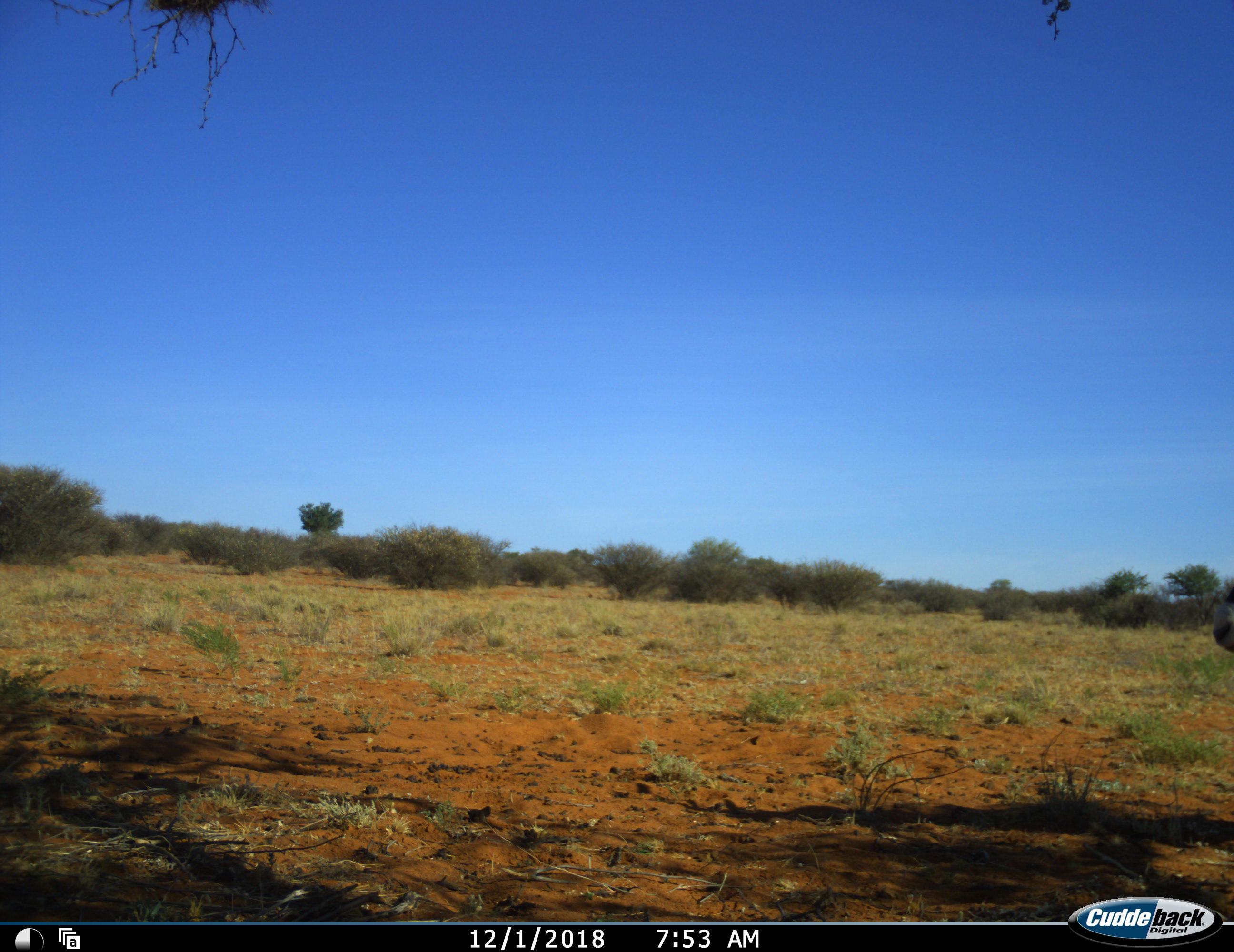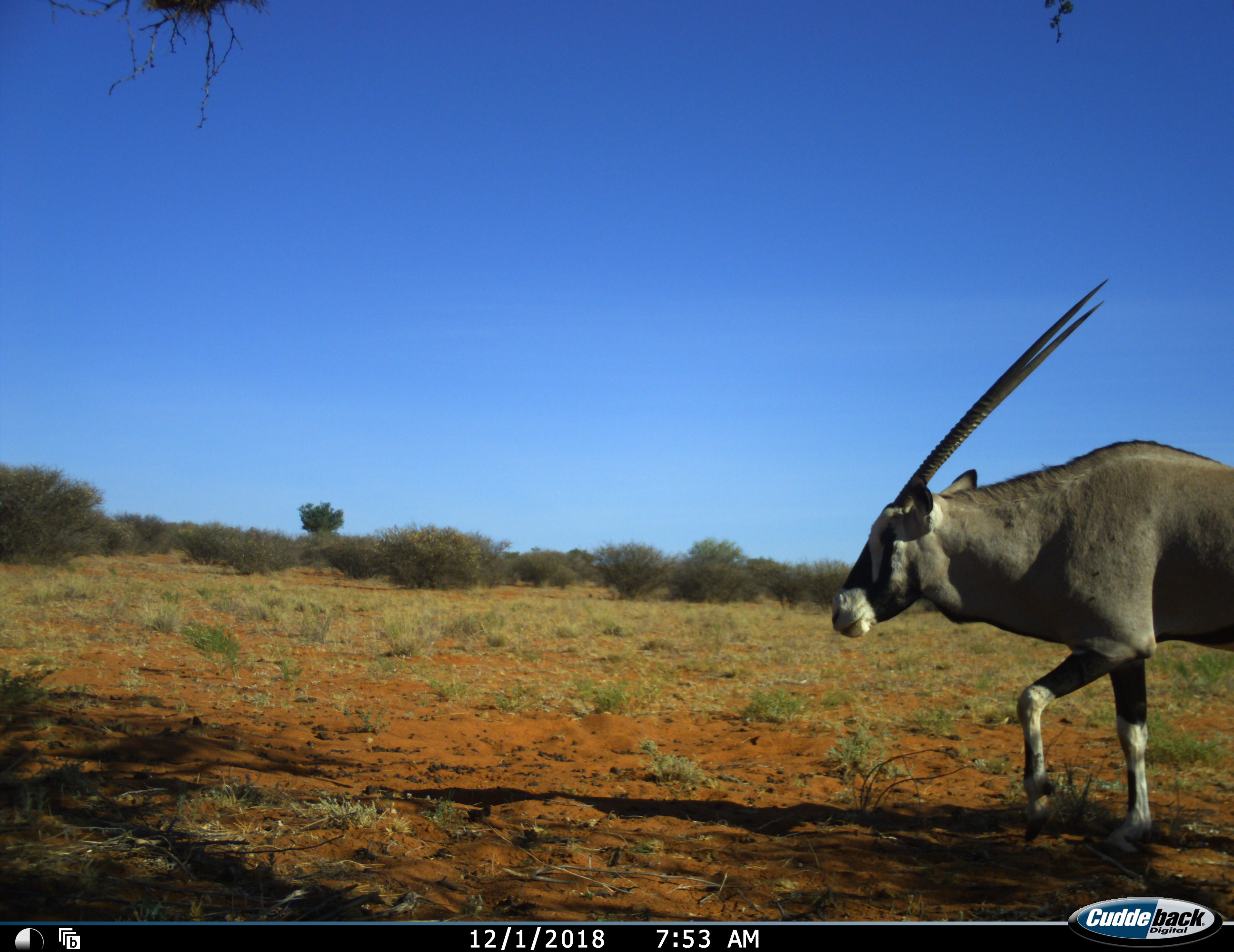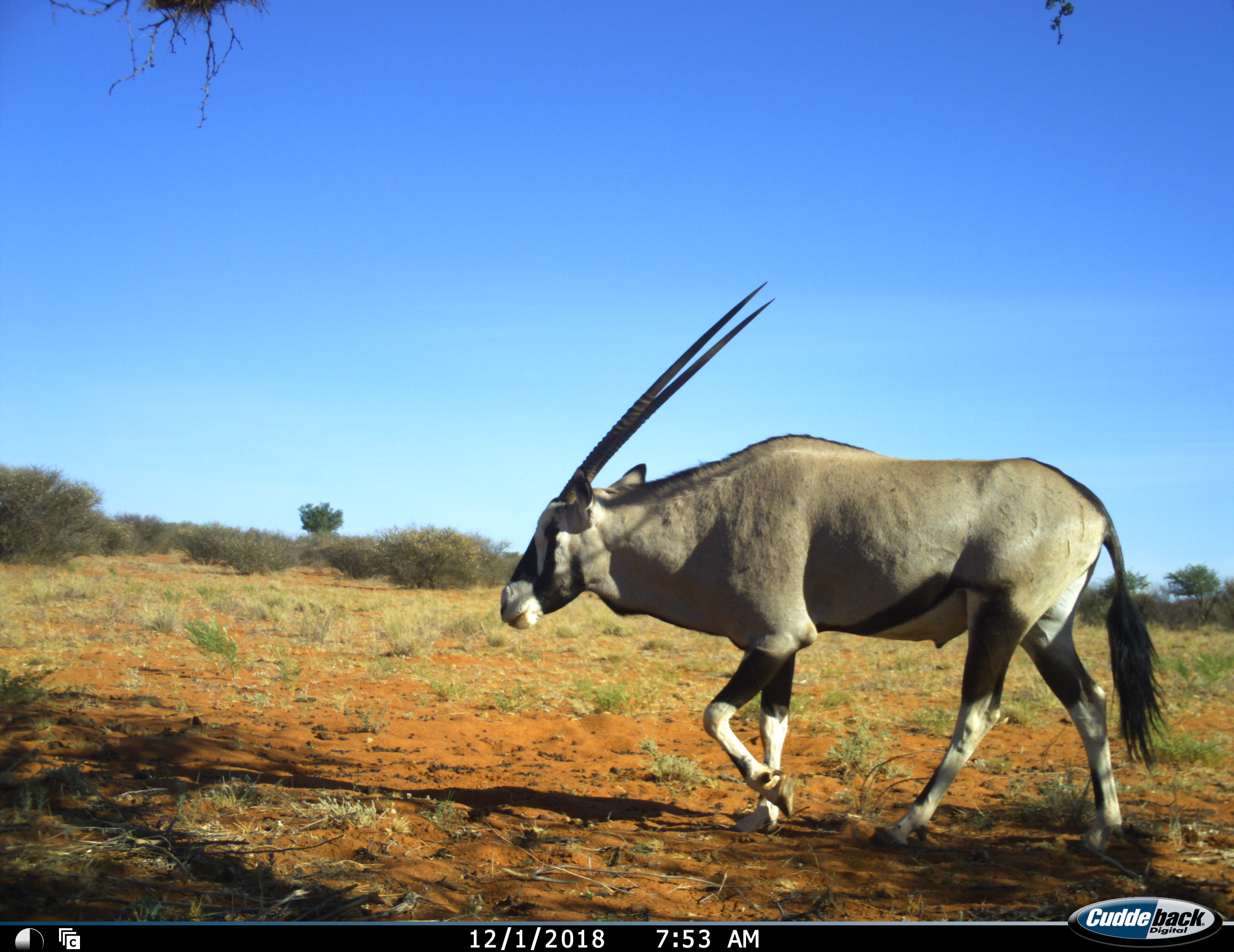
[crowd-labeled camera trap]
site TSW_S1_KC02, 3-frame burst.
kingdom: Animalia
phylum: Chordata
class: Mammalia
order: Artiodactyla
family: Bovidae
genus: Oryx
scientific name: Oryx gazella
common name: gemsbok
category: oryx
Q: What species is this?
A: Oryx (gemsbok) (Oryx gazella).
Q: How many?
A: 1.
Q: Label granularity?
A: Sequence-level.